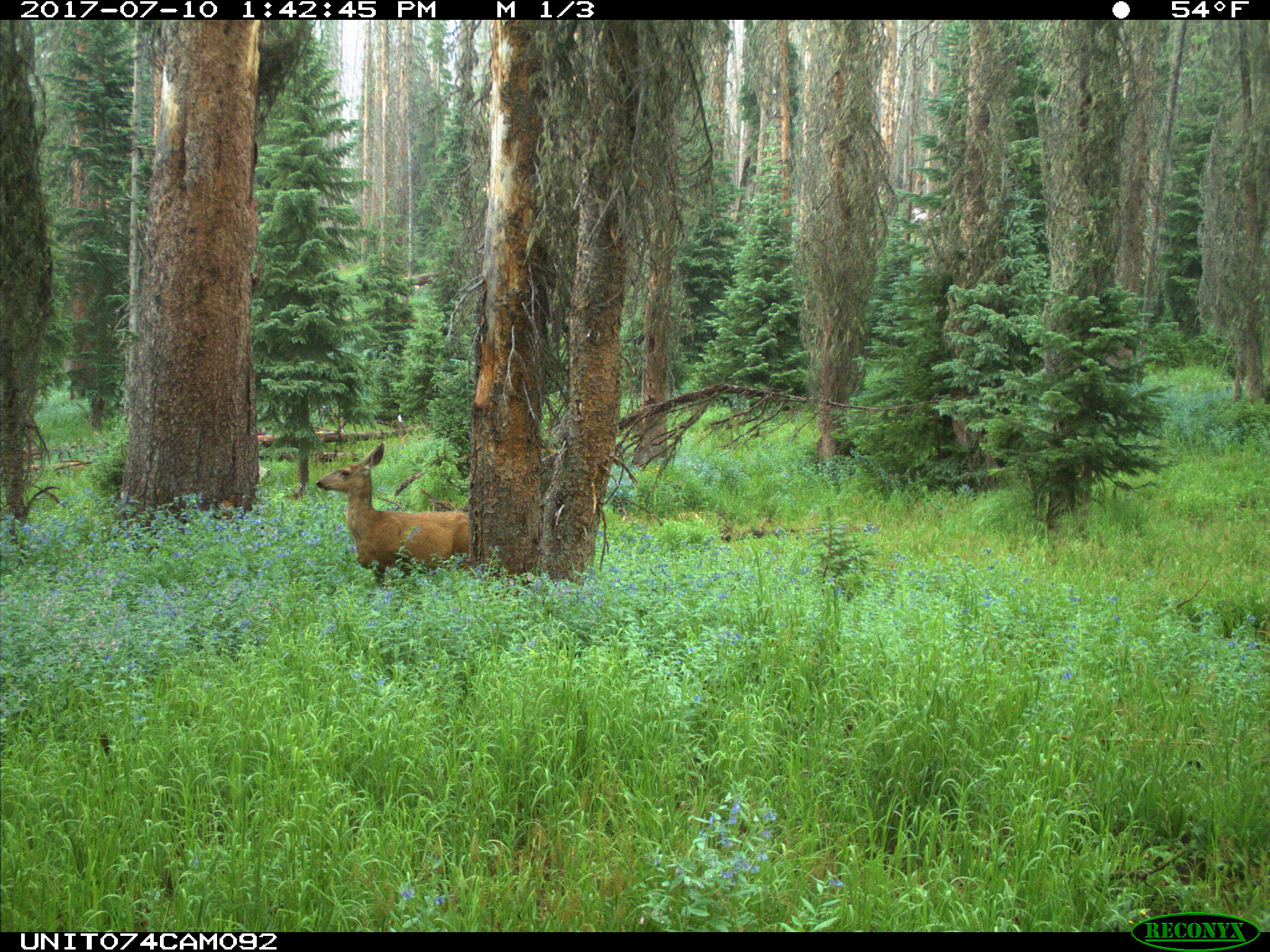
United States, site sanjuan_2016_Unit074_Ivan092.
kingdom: Animalia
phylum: Chordata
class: Mammalia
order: Artiodactyla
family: Cervidae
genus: Odocoileus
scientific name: Odocoileus hemionus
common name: mule deer